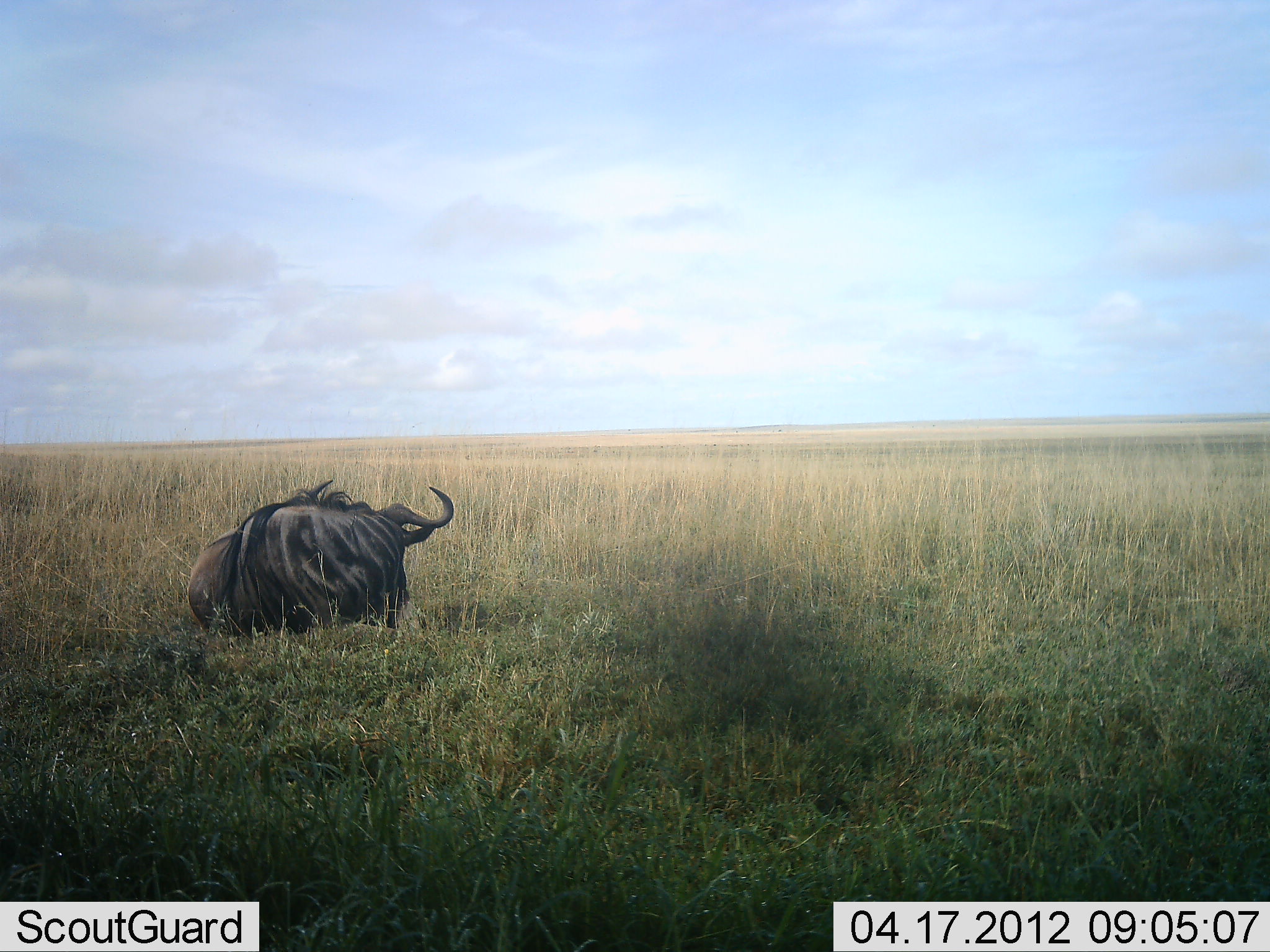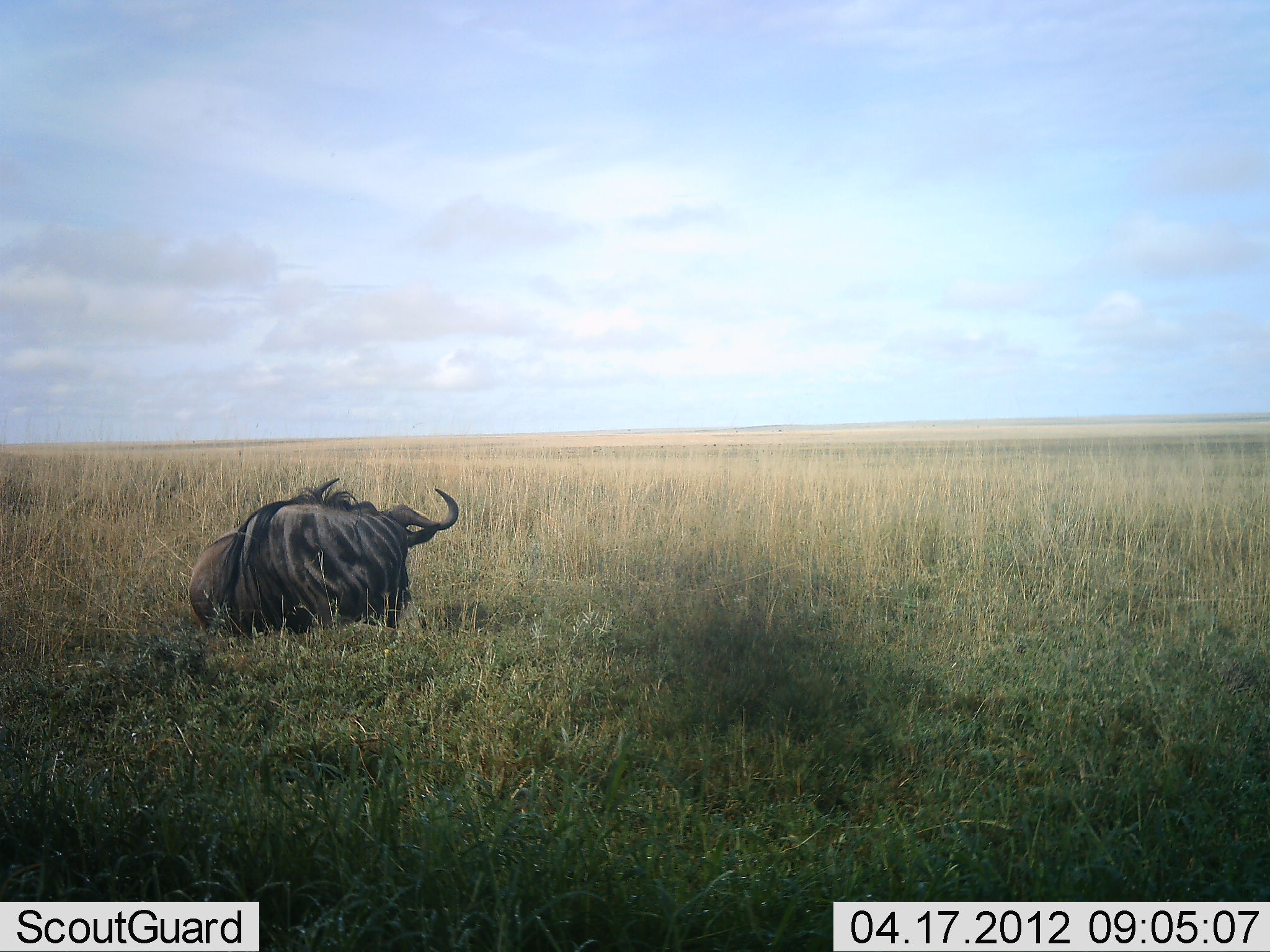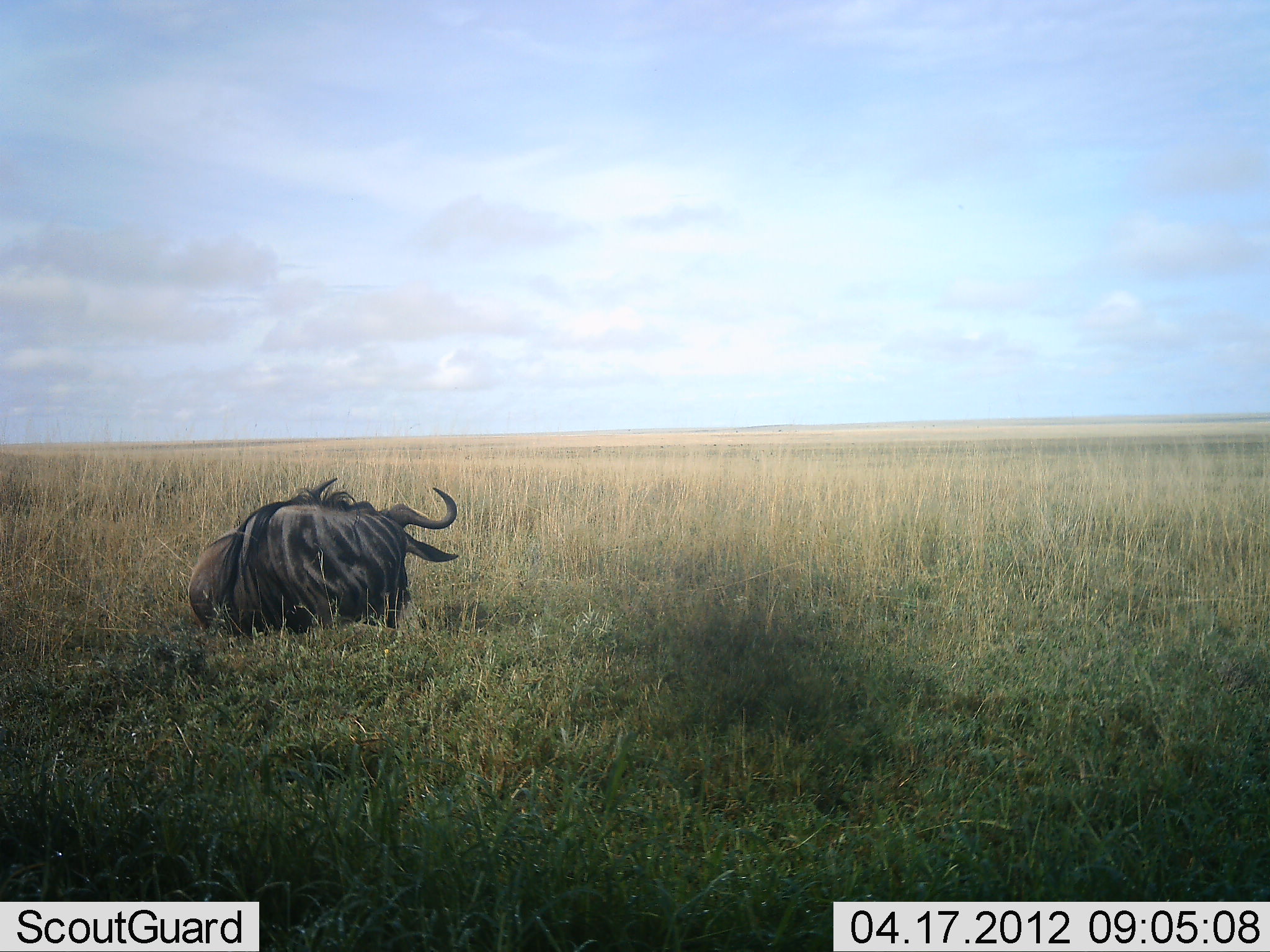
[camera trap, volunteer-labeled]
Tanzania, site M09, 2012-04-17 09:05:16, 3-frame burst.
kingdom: Animalia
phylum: Chordata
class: Mammalia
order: Artiodactyla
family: Bovidae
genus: Connochaetes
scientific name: Connochaetes taurinus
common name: blue wildebeest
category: wildebeest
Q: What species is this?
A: Wildebeest (blue wildebeest) (Connochaetes taurinus).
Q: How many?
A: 1.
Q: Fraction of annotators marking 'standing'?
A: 6%.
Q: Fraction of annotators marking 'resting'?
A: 94%.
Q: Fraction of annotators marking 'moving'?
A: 0%.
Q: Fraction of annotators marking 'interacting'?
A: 0%.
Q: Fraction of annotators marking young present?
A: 3%.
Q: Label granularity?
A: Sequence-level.